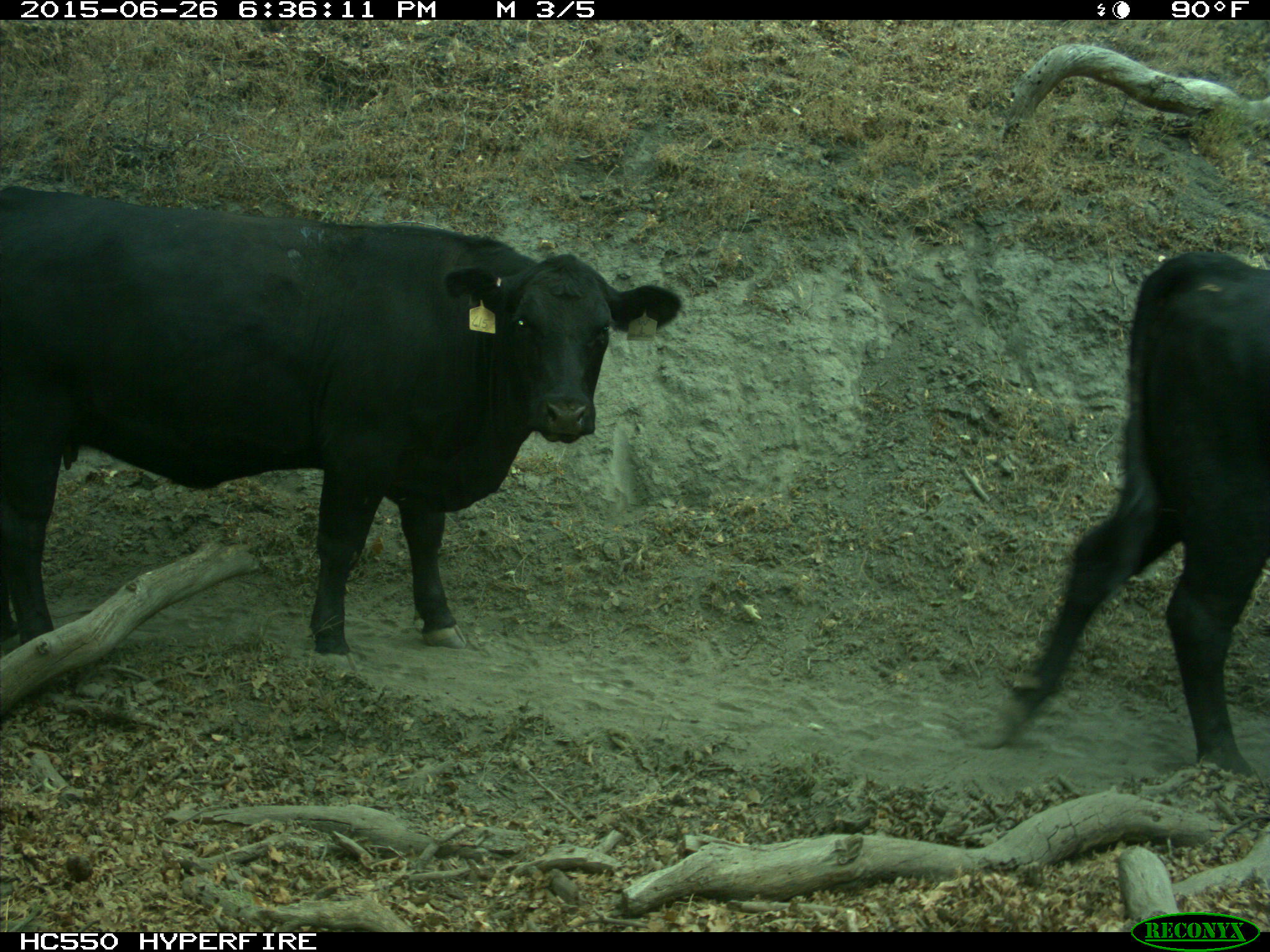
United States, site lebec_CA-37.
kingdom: Animalia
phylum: Chordata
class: Mammalia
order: Artiodactyla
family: Bovidae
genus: Bos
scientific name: Bos taurus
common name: domestic cow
Bos taurus (domestic cow).